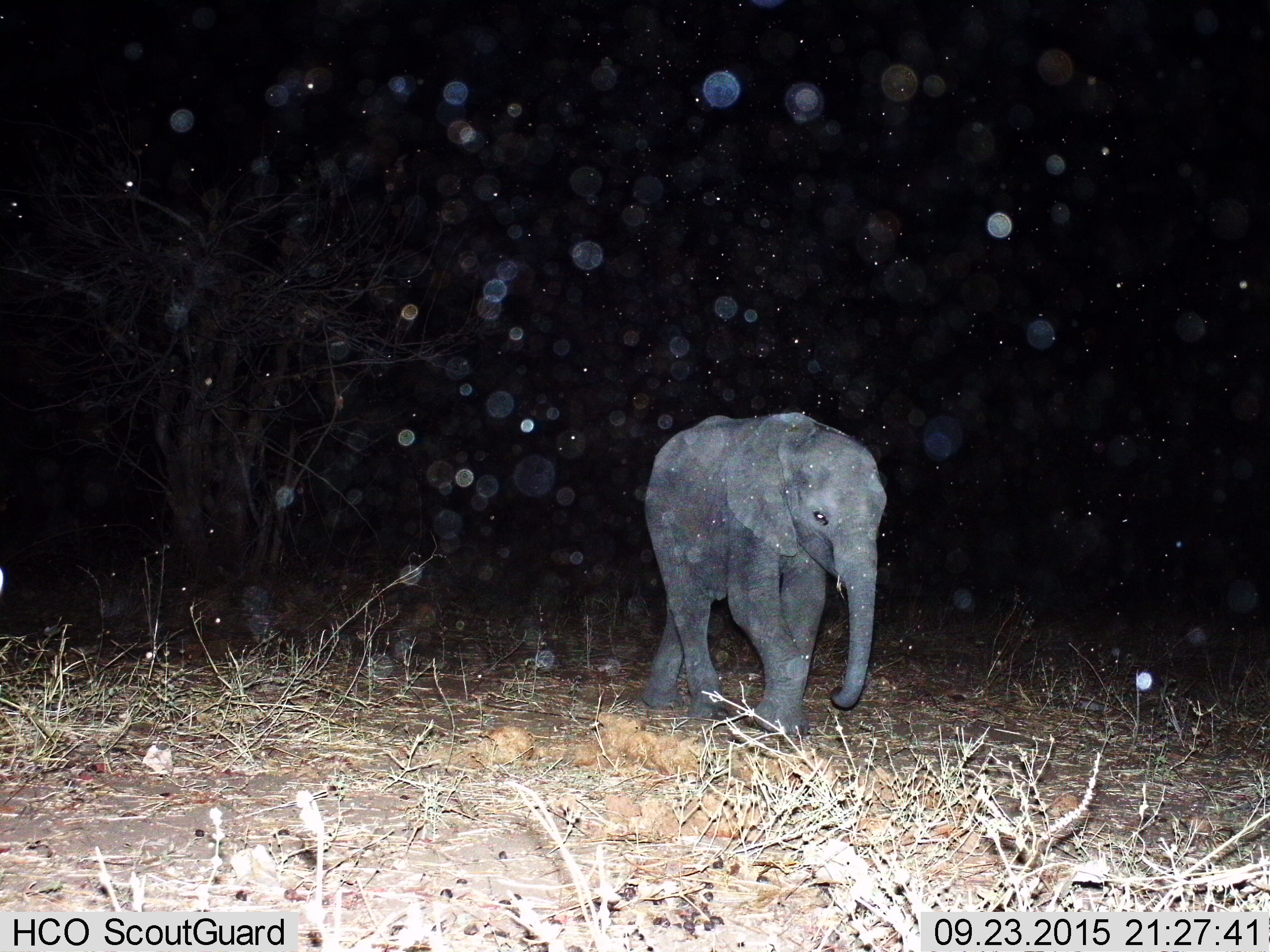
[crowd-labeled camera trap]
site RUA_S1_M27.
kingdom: Animalia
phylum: Chordata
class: Mammalia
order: Proboscidea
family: Elephantidae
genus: Loxodonta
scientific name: Loxodonta africana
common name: african bush elephant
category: elephant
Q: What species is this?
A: Elephant (african bush elephant) (Loxodonta africana).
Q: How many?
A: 1.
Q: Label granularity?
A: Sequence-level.